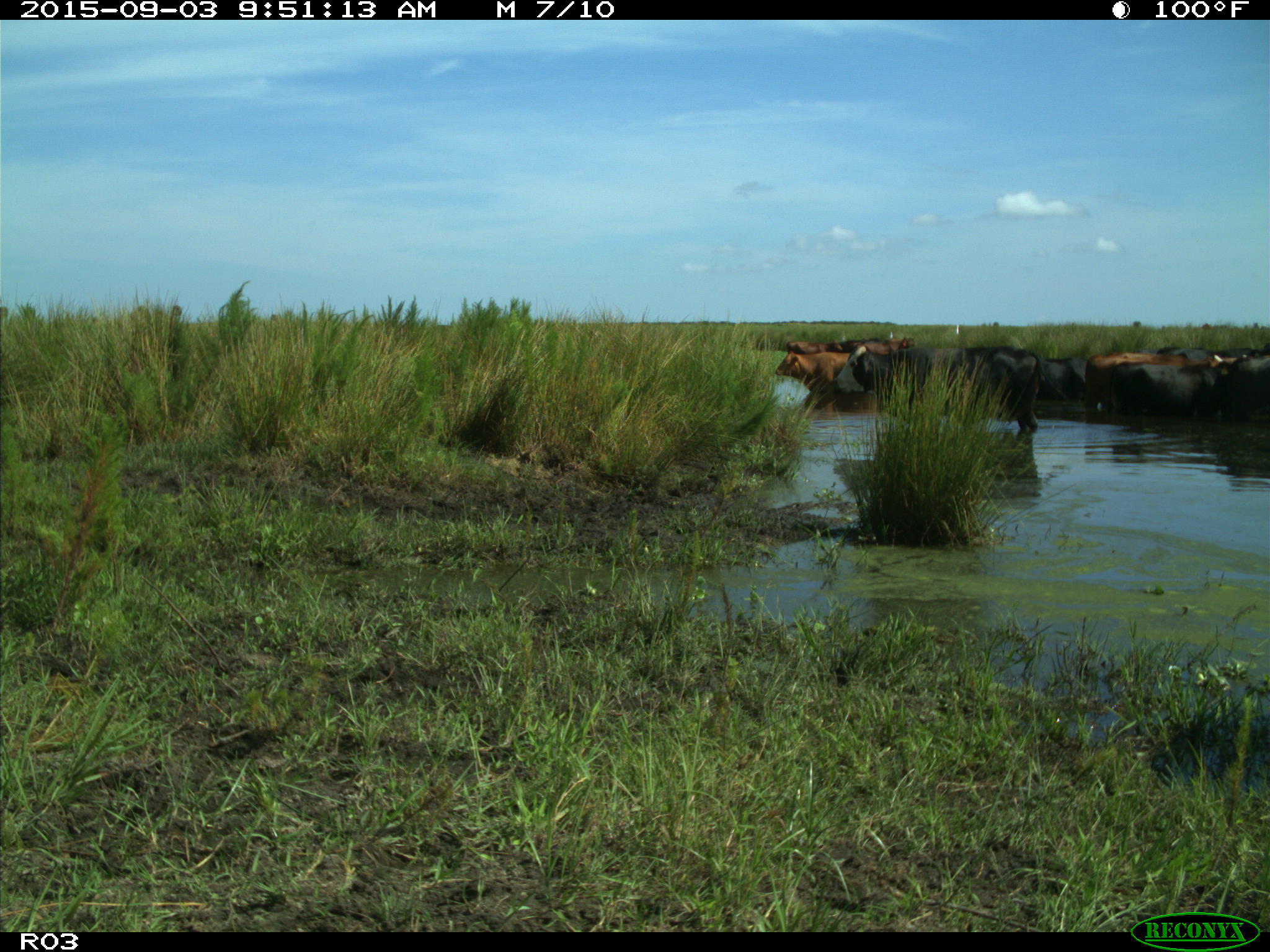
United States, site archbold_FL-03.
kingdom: Animalia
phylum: Chordata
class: Mammalia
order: Artiodactyla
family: Bovidae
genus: Bos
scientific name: Bos taurus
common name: domestic cow